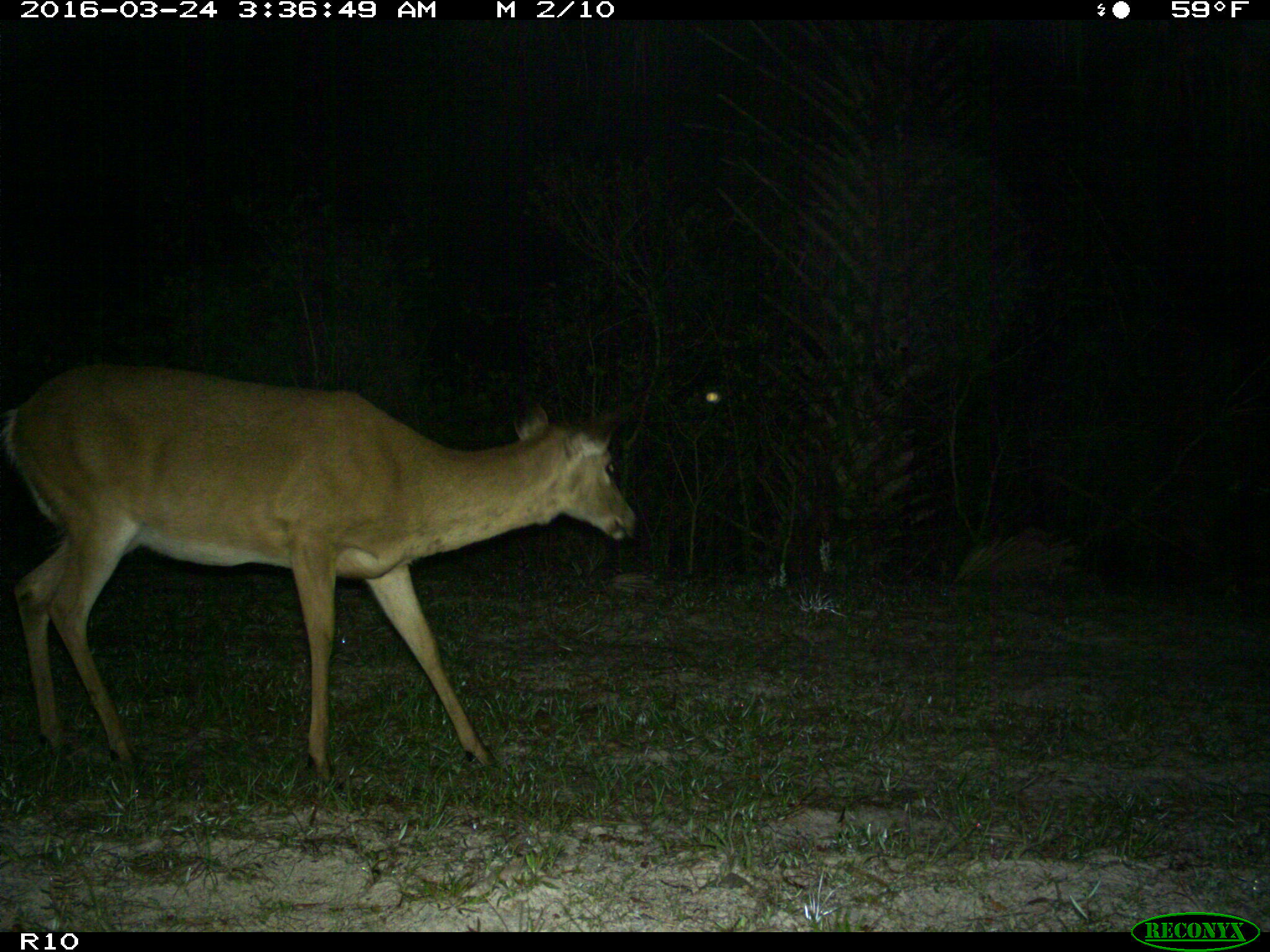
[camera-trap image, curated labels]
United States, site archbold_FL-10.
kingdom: Animalia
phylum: Chordata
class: Mammalia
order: Artiodactyla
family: Cervidae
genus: Odocoileus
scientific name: Odocoileus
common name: deer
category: unidentified deer